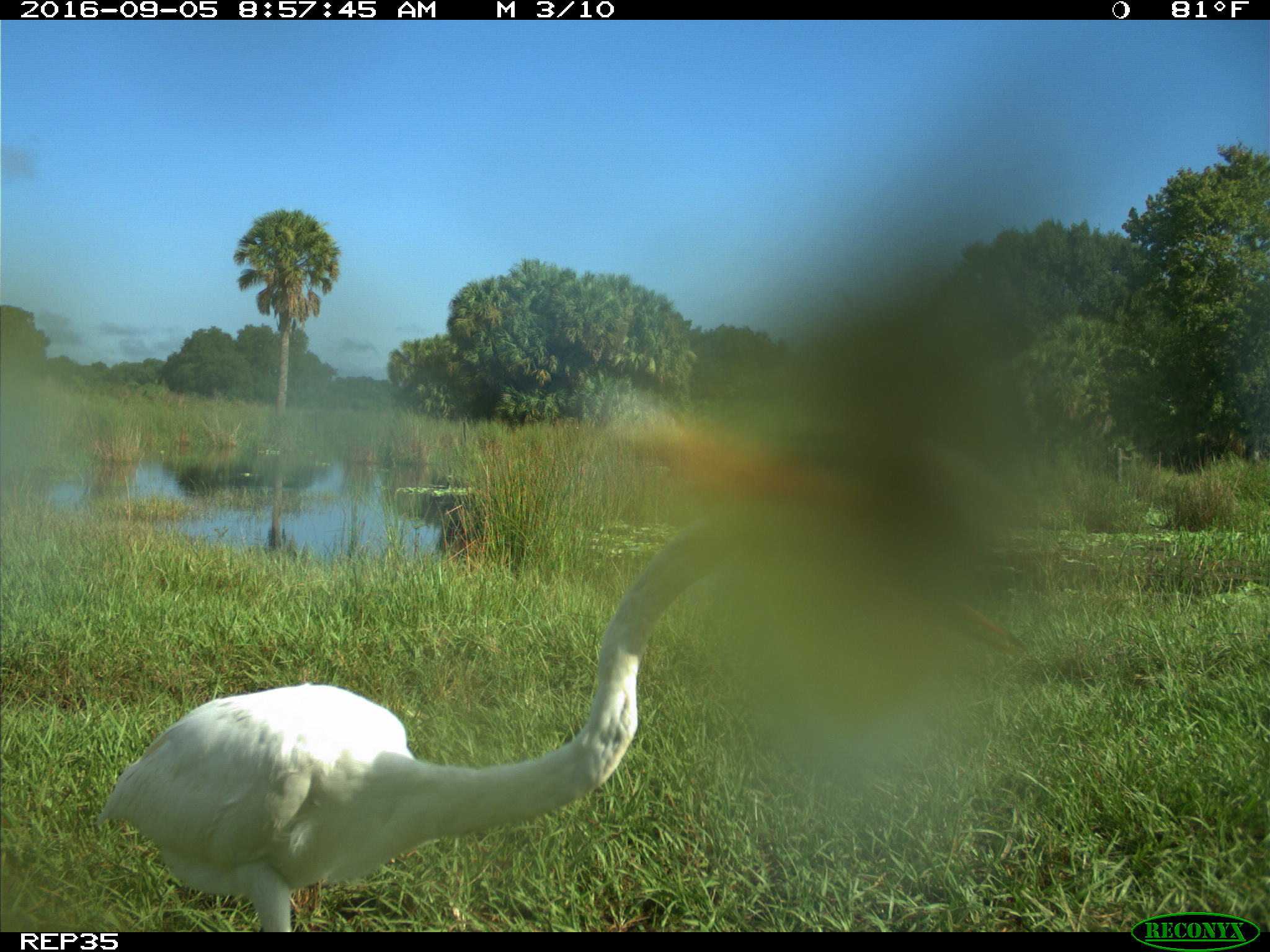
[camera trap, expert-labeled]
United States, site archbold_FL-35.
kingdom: Animalia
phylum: Chordata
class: Aves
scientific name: Aves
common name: birds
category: unidentified bird